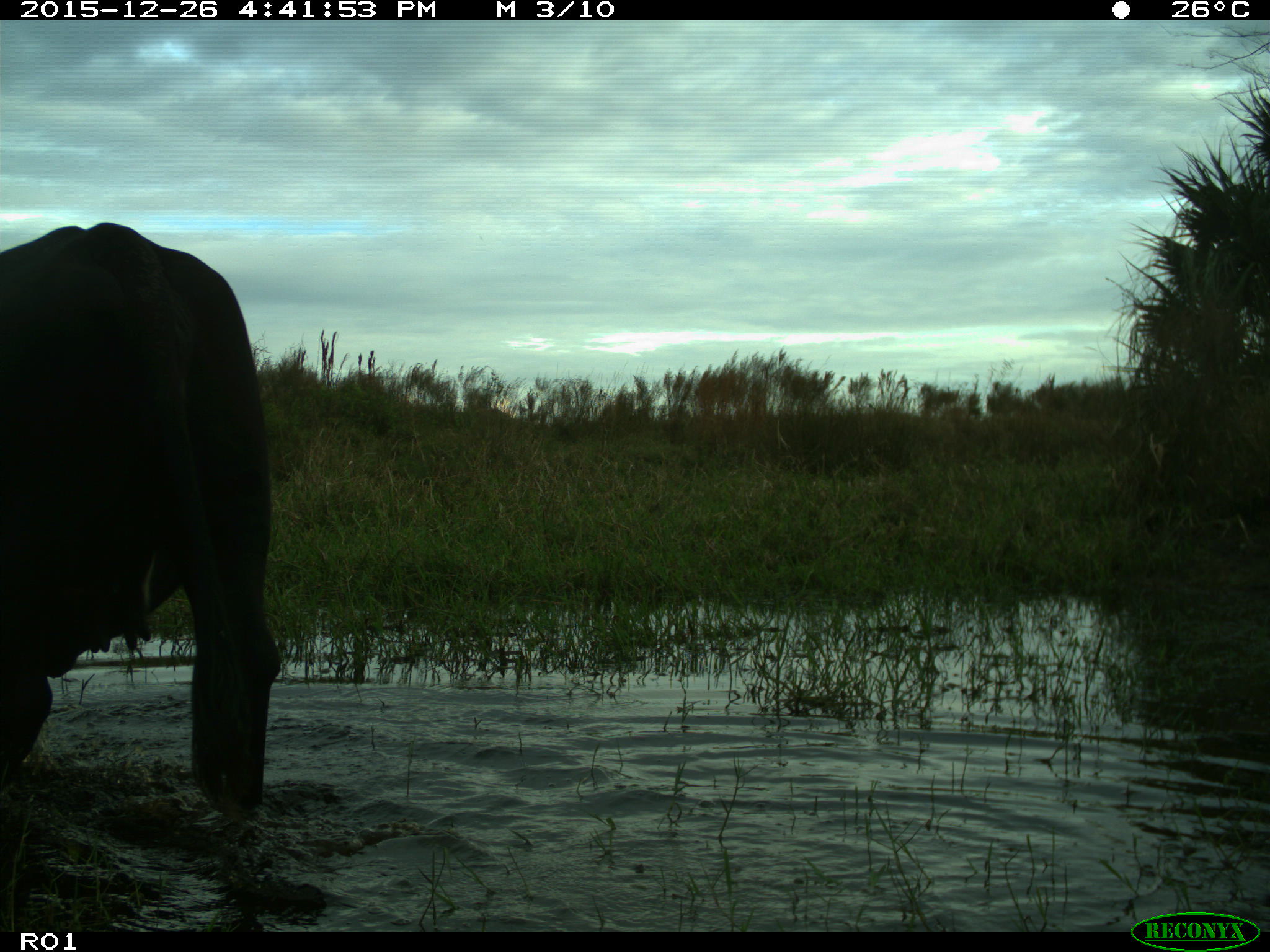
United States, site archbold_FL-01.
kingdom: Animalia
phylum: Chordata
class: Mammalia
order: Artiodactyla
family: Bovidae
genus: Bos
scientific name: Bos taurus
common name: domestic cow